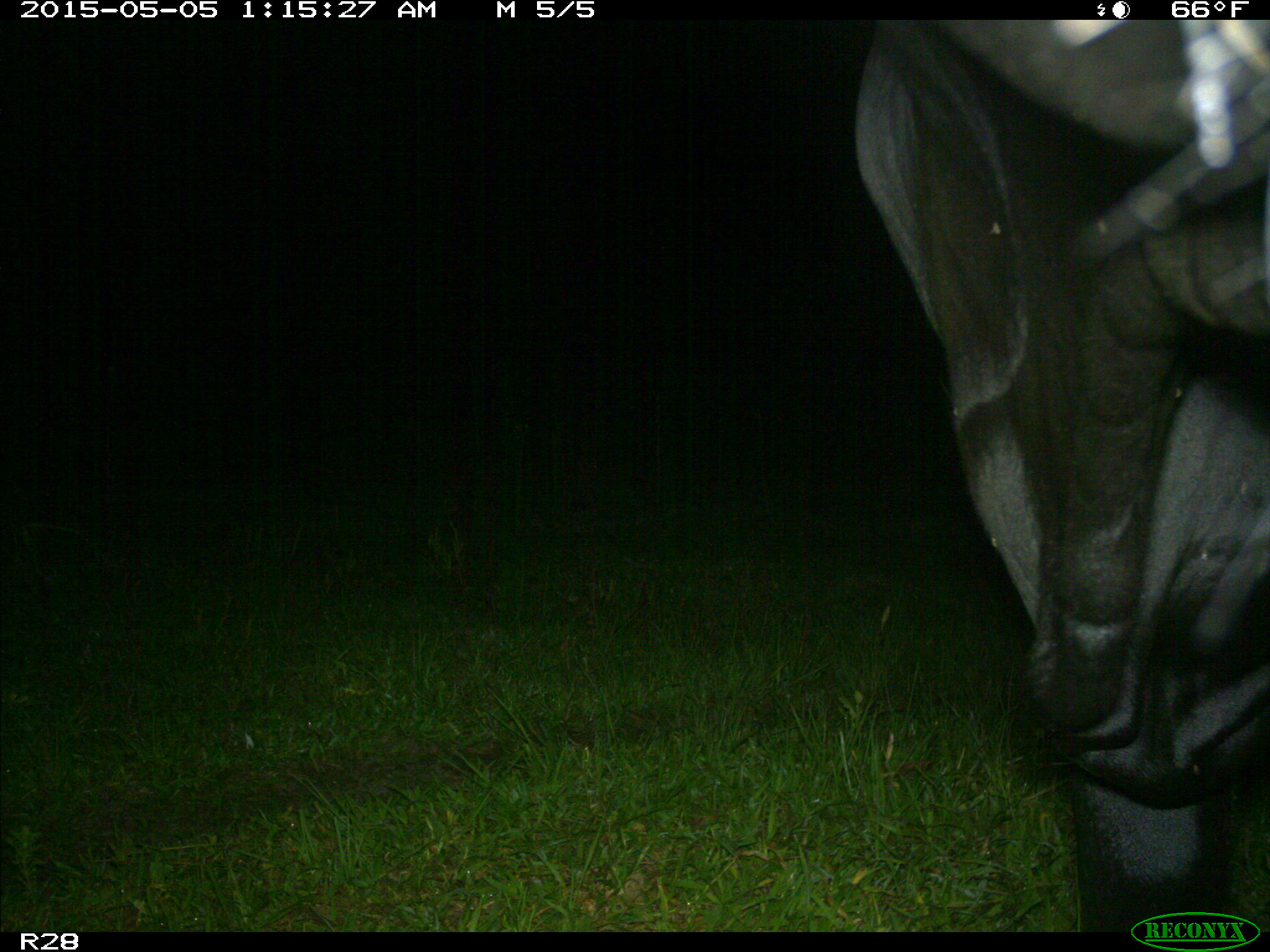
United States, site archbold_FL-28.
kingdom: Animalia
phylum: Chordata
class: Mammalia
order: Artiodactyla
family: Bovidae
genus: Bos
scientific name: Bos taurus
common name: domestic cow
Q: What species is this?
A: Bos taurus (domestic cow).